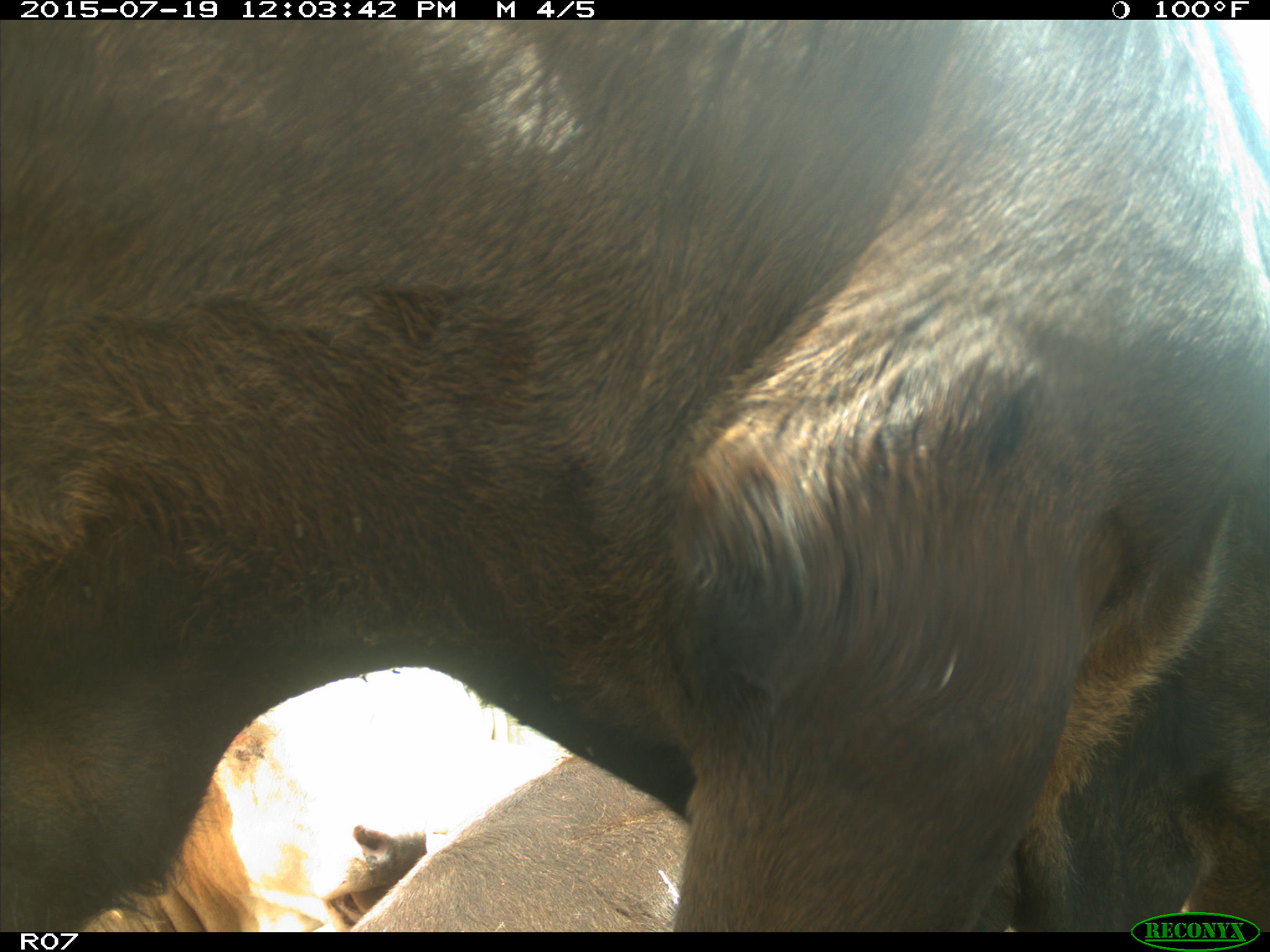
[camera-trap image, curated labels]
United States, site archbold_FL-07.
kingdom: Animalia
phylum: Chordata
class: Mammalia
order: Artiodactyla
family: Bovidae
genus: Bos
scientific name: Bos taurus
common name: domestic cow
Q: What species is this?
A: Bos taurus (domestic cow).